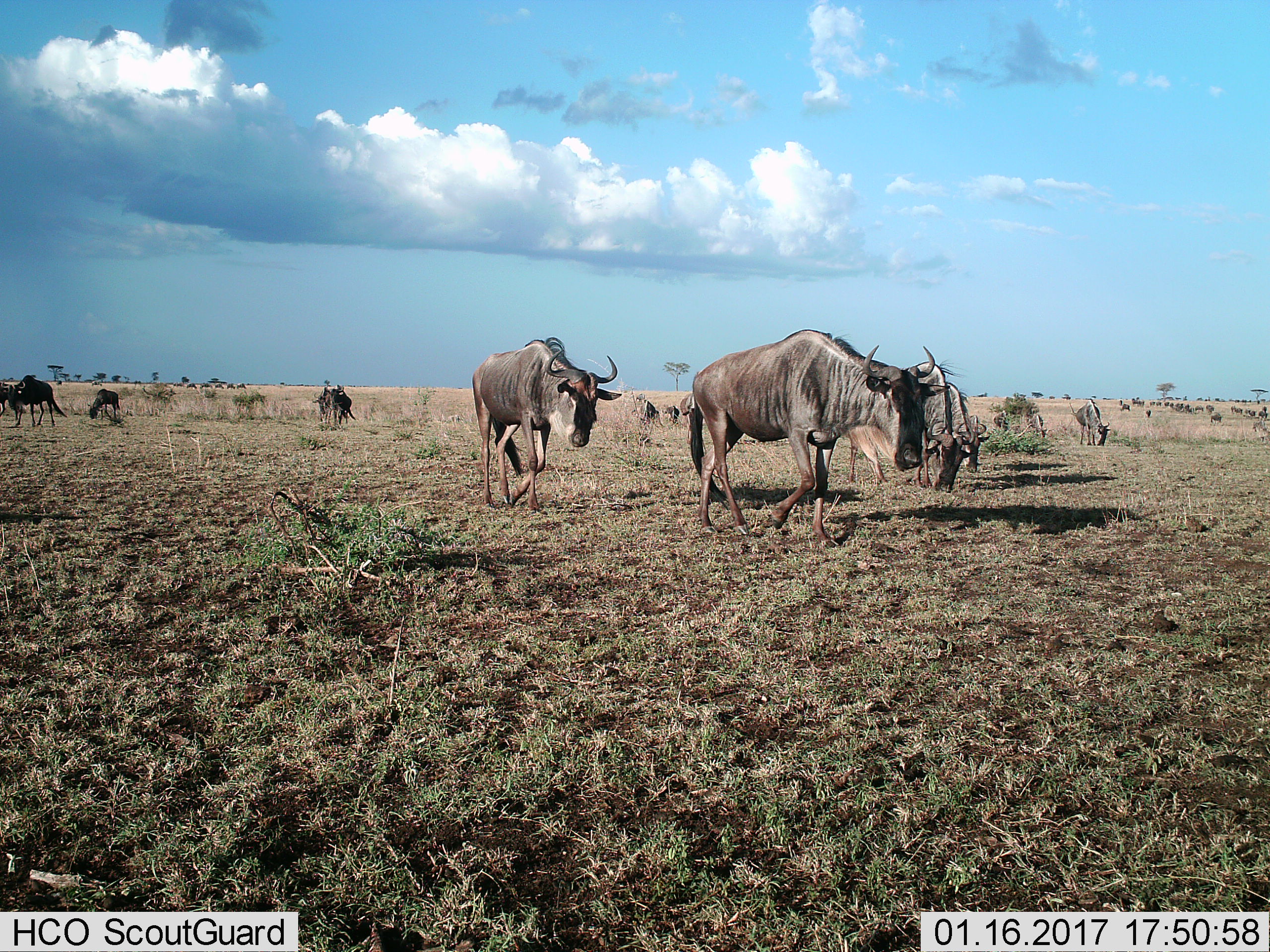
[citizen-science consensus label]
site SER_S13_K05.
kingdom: Animalia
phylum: Chordata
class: Mammalia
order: Artiodactyla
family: Bovidae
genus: Connochaetes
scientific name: Connochaetes taurinus taurinus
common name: blue wildebeest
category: wildebeestblue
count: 11-50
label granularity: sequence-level